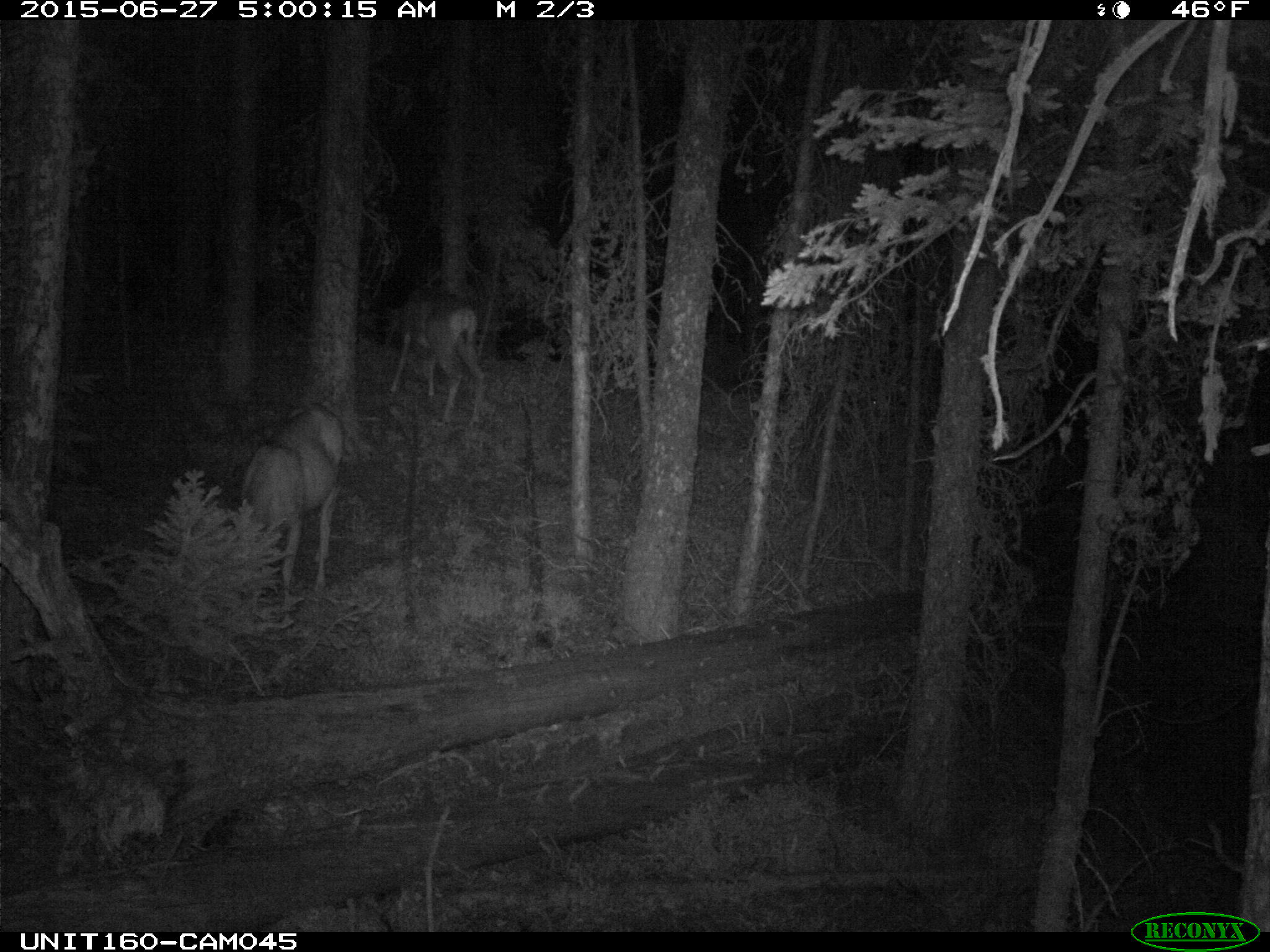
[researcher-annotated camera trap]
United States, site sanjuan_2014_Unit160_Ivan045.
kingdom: Animalia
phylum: Chordata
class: Mammalia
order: Artiodactyla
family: Cervidae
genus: Odocoileus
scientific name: Odocoileus hemionus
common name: mule deer